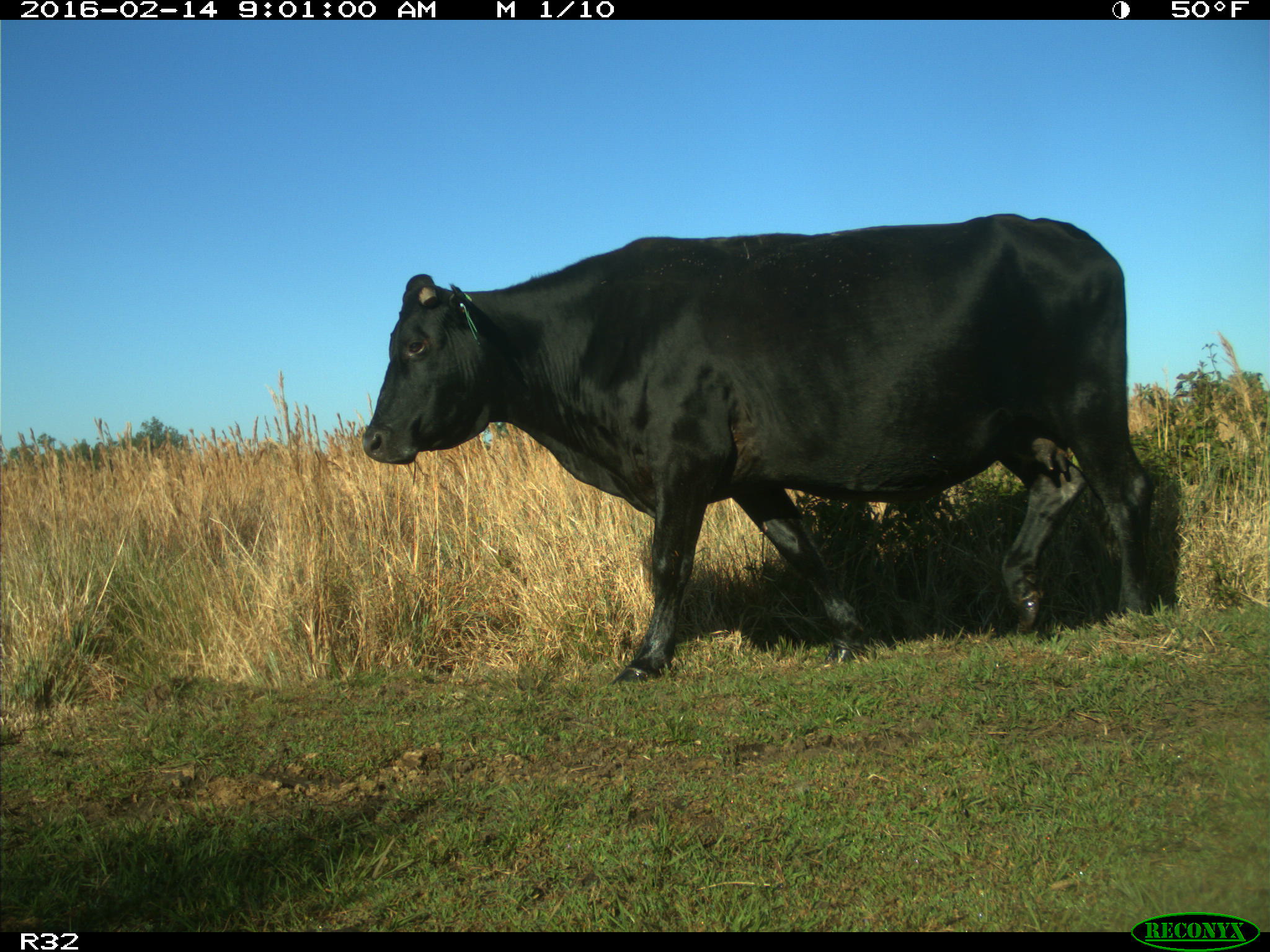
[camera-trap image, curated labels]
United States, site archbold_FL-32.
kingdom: Animalia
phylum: Chordata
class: Mammalia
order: Artiodactyla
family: Bovidae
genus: Bos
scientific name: Bos taurus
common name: domestic cow